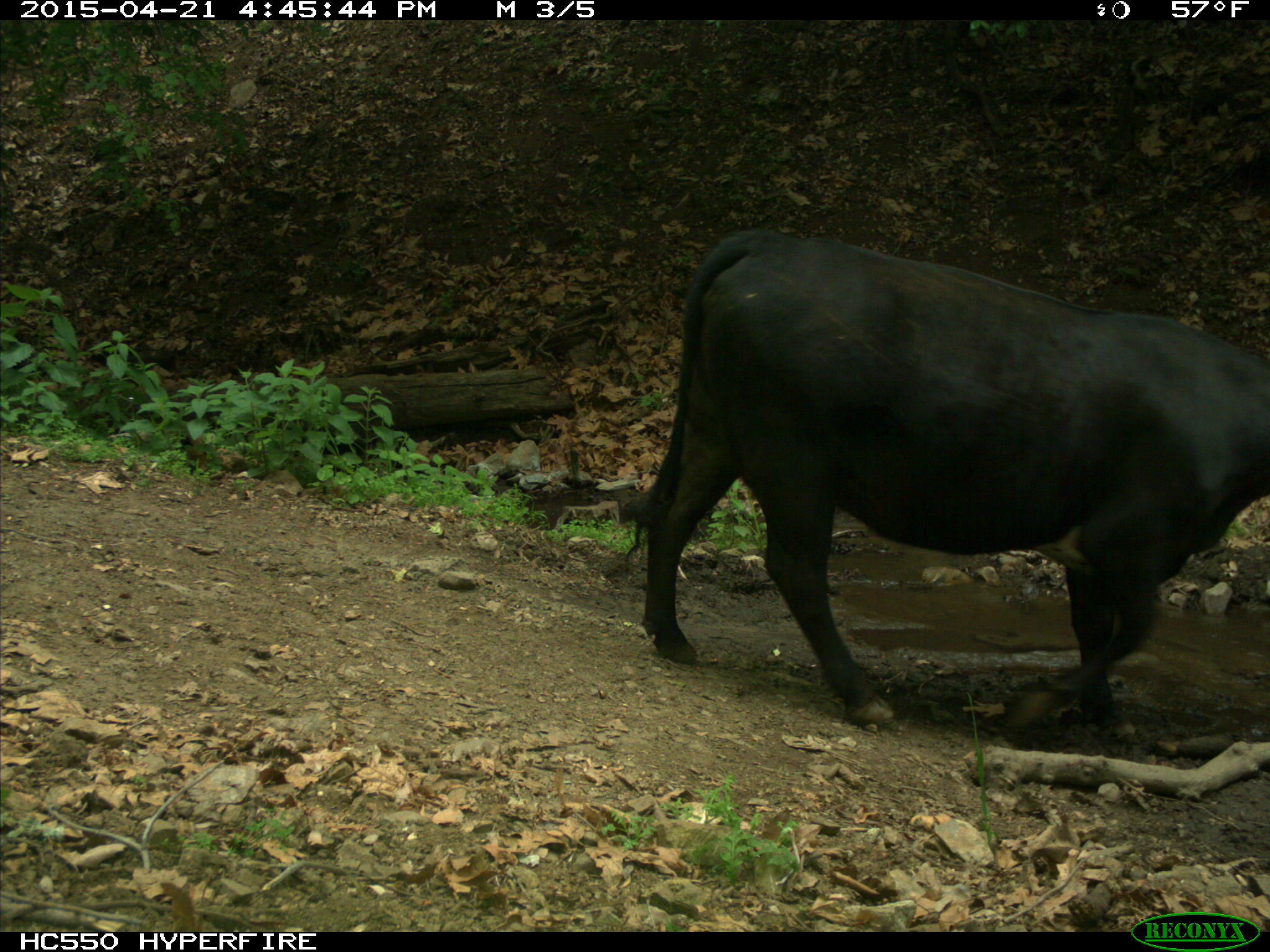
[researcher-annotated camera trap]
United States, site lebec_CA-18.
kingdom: Animalia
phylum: Chordata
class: Mammalia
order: Artiodactyla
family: Bovidae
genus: Bos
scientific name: Bos taurus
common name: domestic cow